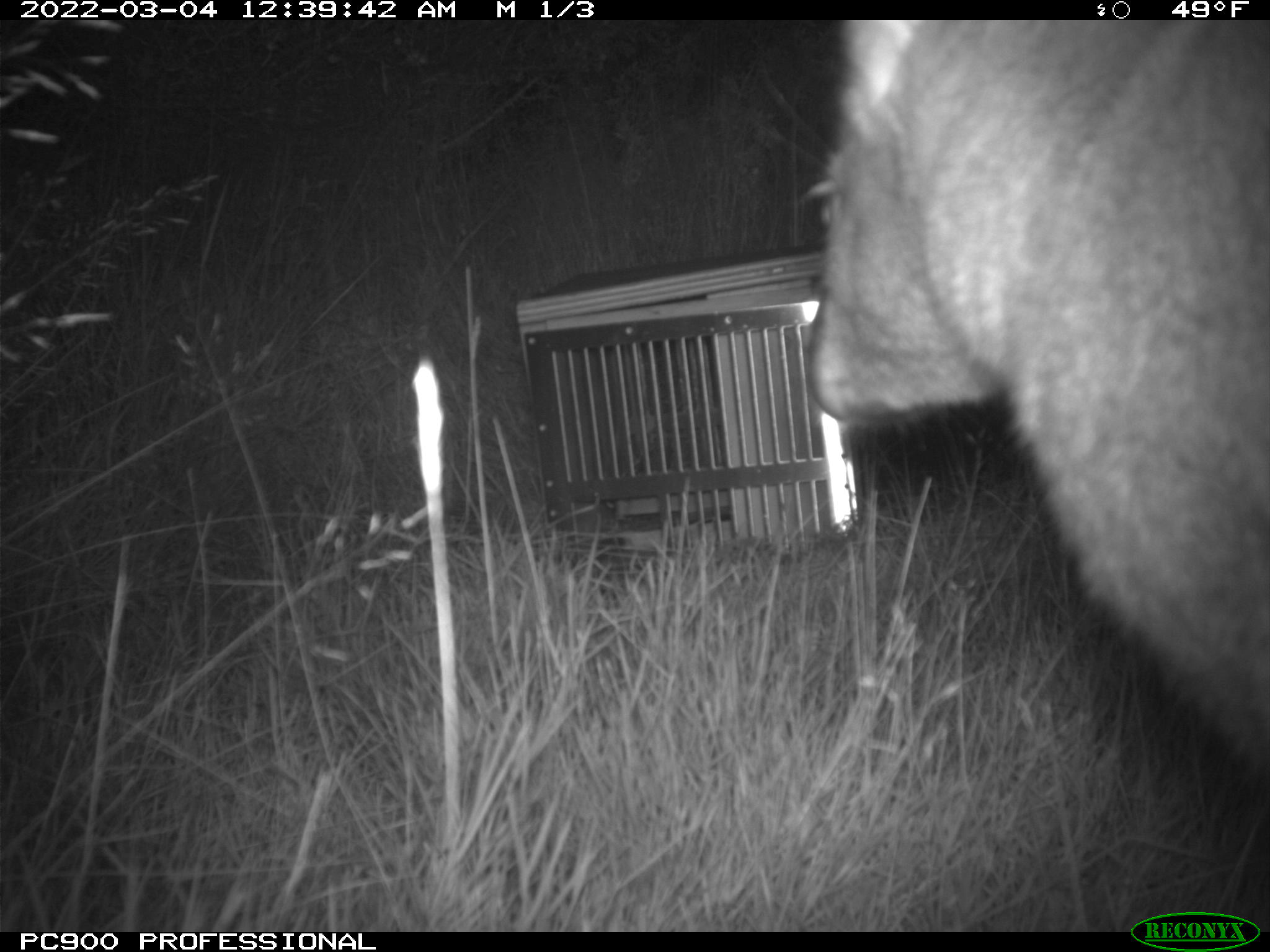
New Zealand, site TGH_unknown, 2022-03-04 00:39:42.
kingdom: Animalia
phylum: Chordata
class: Mammalia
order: Diprotodontia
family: Macropodidae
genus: Notamacropus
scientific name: Notamacropus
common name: wallaby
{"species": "wallaby (Notamacropus)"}